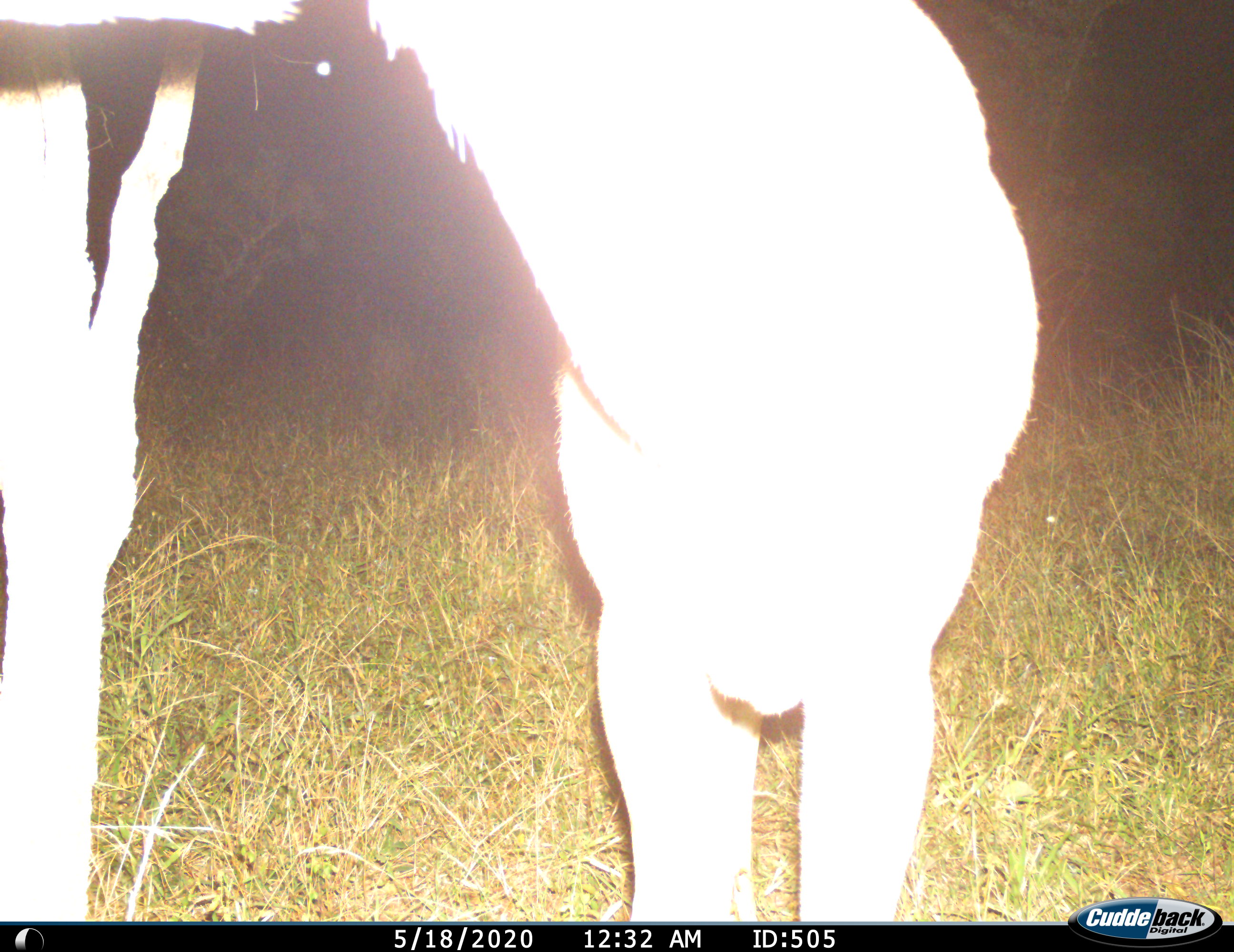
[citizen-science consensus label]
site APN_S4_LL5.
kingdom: Animalia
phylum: Chordata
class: Mammalia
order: Artiodactyla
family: Bovidae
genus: Aepyceros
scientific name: Aepyceros melampus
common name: impala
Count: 1.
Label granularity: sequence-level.